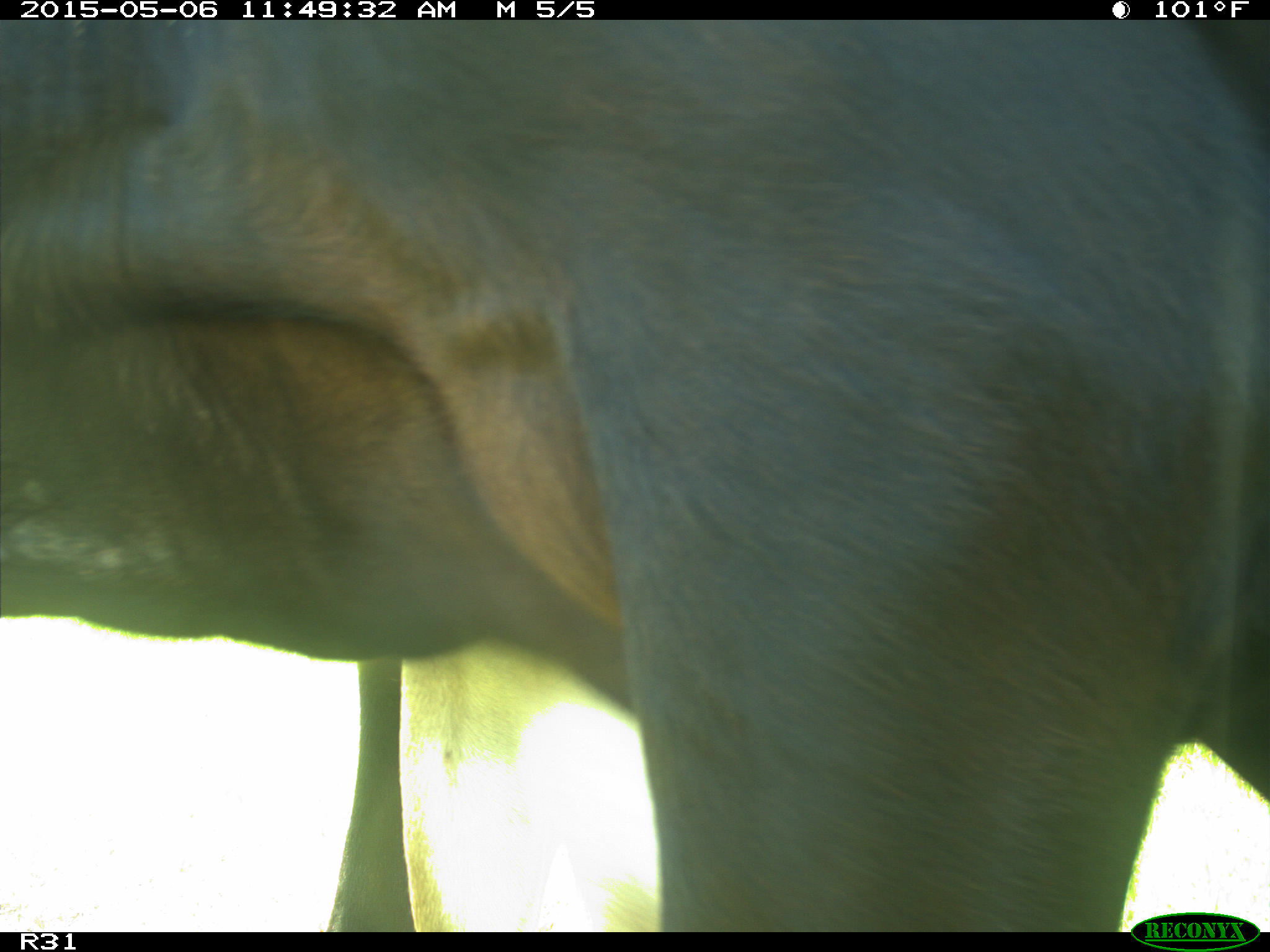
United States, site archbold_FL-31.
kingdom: Animalia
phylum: Chordata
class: Mammalia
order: Artiodactyla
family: Bovidae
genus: Bos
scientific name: Bos taurus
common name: domestic cow